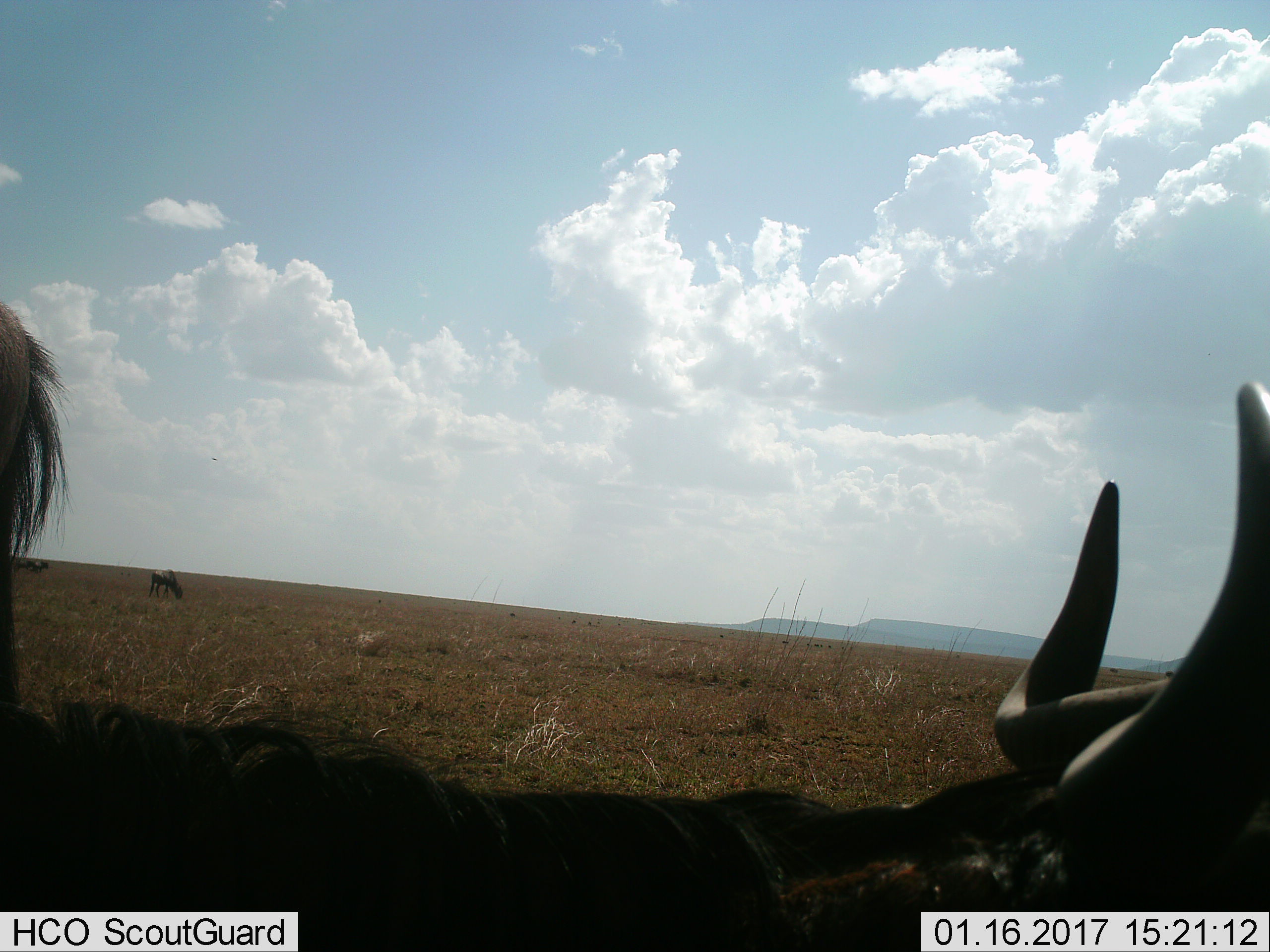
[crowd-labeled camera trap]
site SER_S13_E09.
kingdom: Animalia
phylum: Chordata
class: Mammalia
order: Artiodactyla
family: Bovidae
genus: Connochaetes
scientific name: Connochaetes taurinus taurinus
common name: blue wildebeest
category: wildebeestblue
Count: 4.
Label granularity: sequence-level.